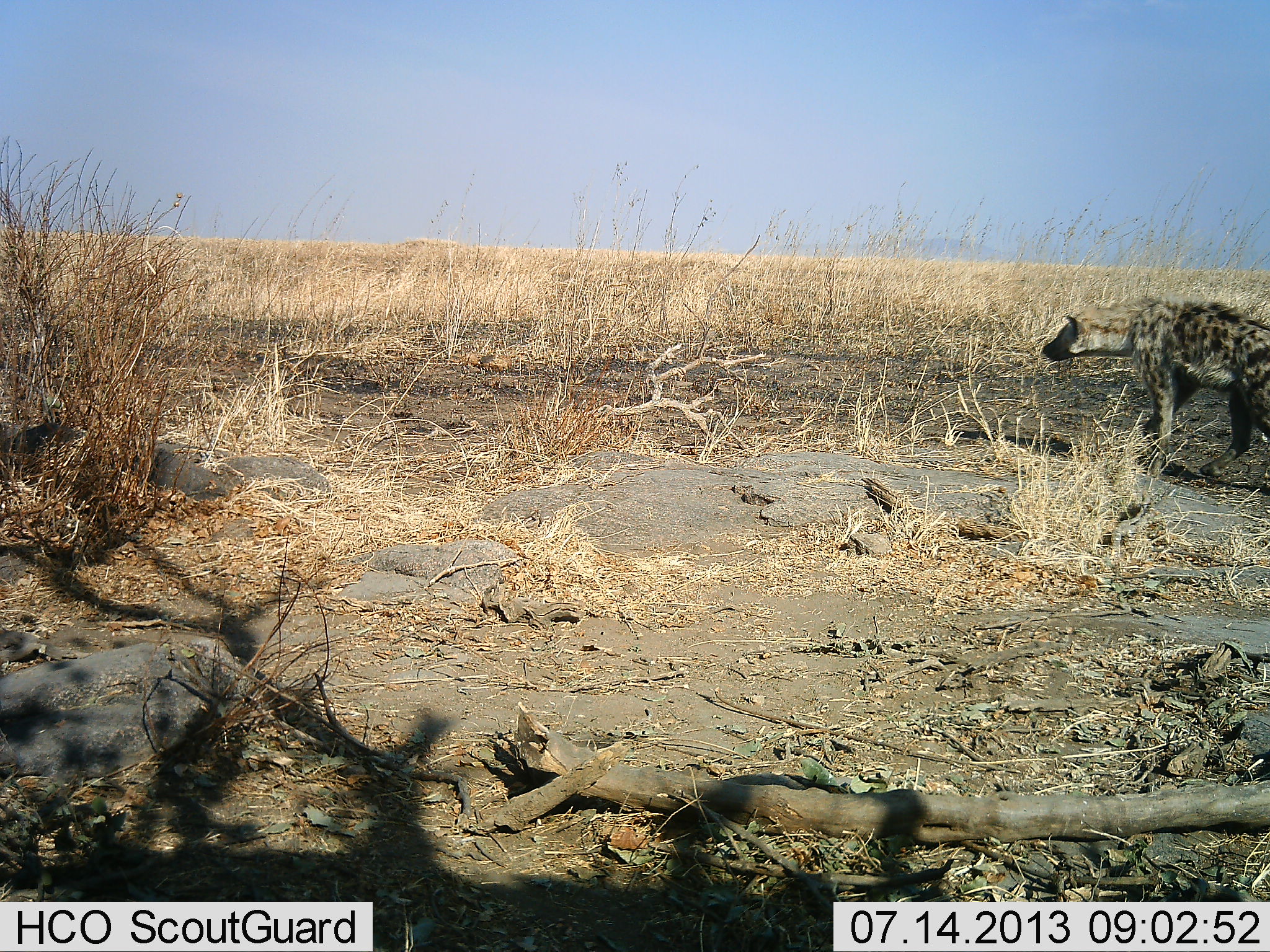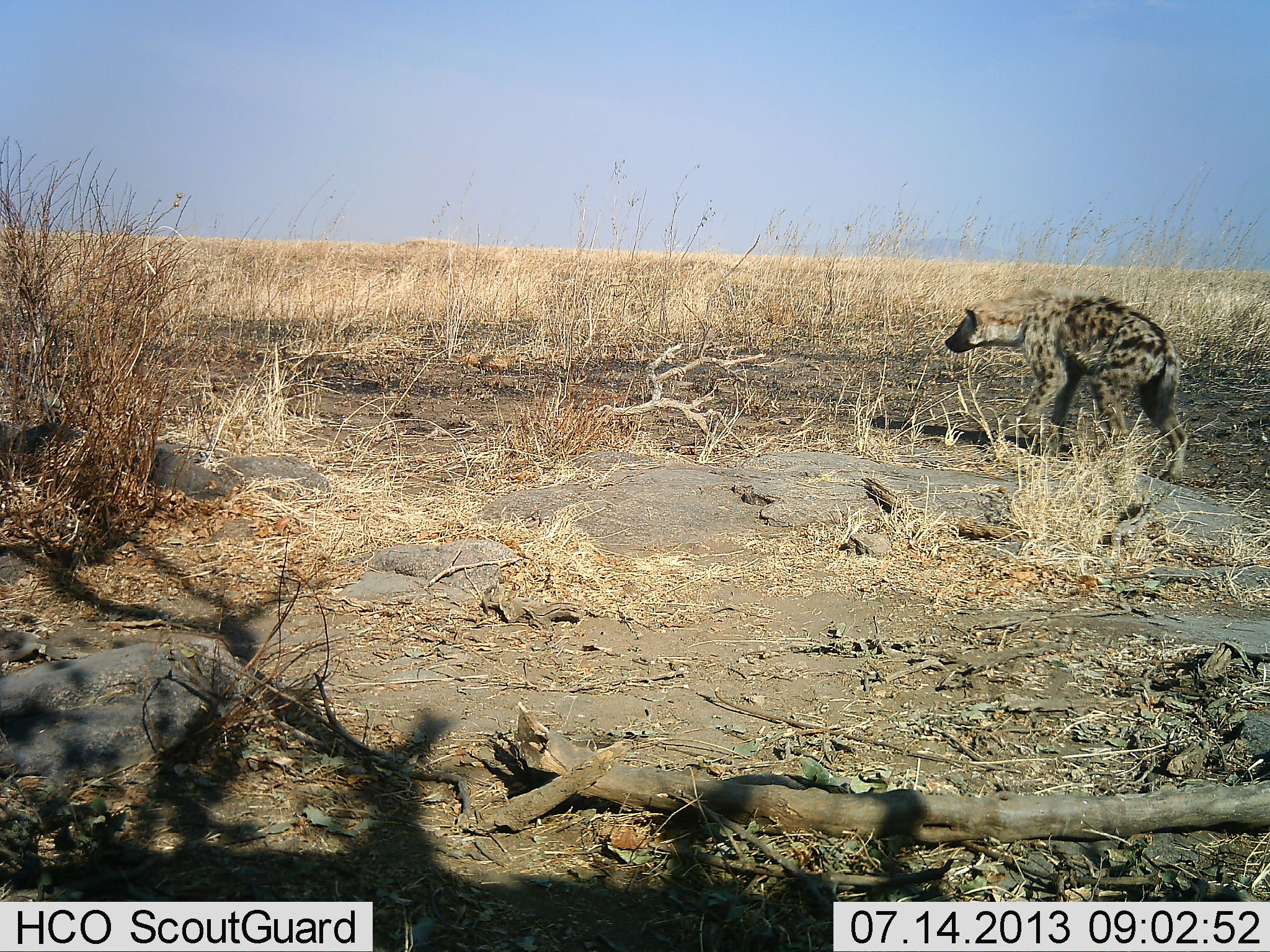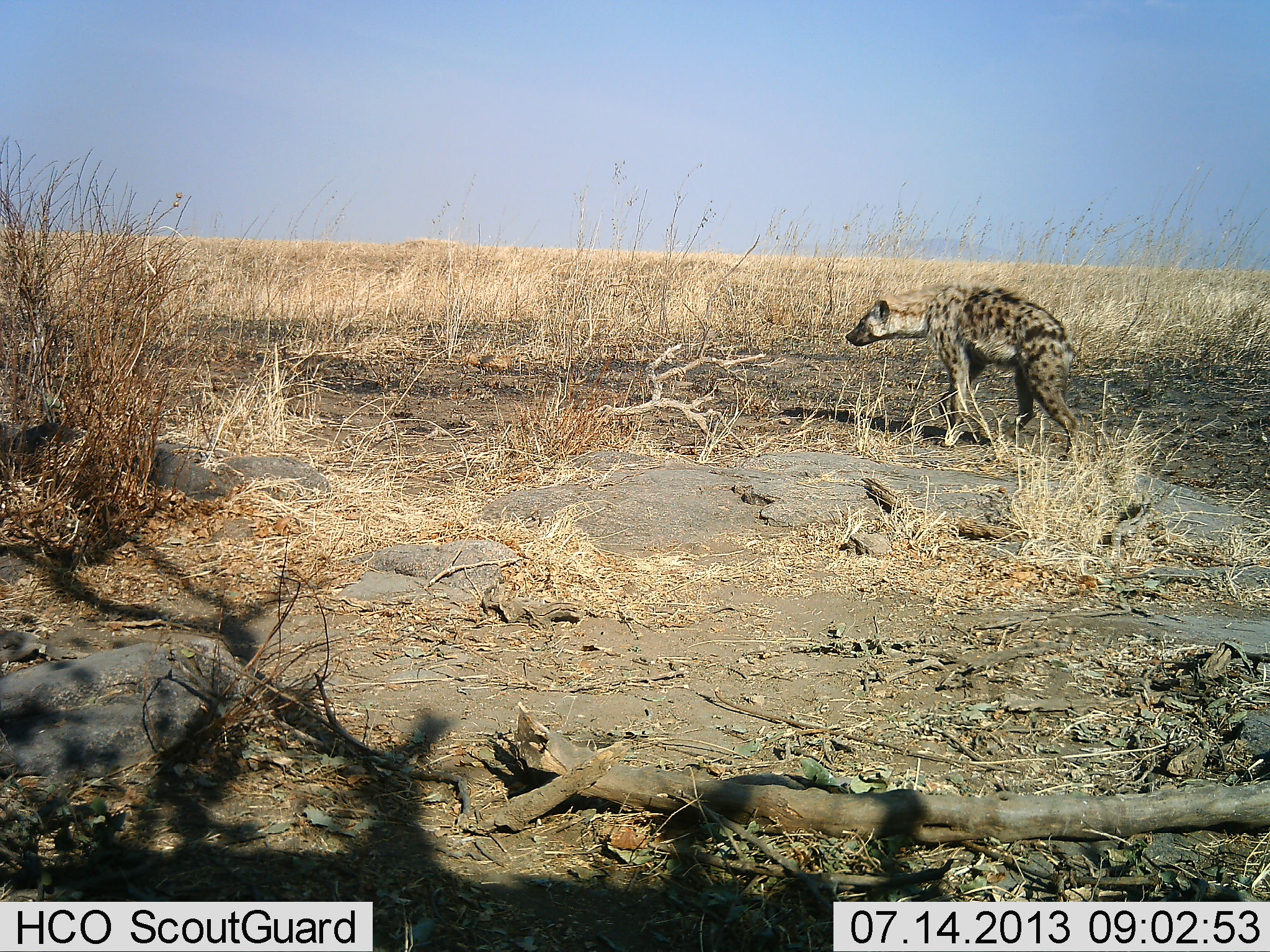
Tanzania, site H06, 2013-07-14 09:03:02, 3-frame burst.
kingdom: Animalia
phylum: Chordata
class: Mammalia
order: Carnivora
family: Hyaenidae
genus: Crocuta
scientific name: Crocuta crocuta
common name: spotted hyena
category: hyenaspotted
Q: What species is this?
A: Hyenaspotted (spotted hyena) (Crocuta crocuta).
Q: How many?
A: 1.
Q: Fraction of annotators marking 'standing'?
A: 10%.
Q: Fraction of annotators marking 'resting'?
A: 0%.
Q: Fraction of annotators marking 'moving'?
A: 100%.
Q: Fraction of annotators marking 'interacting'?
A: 0%.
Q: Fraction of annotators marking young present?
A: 0%.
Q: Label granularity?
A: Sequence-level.